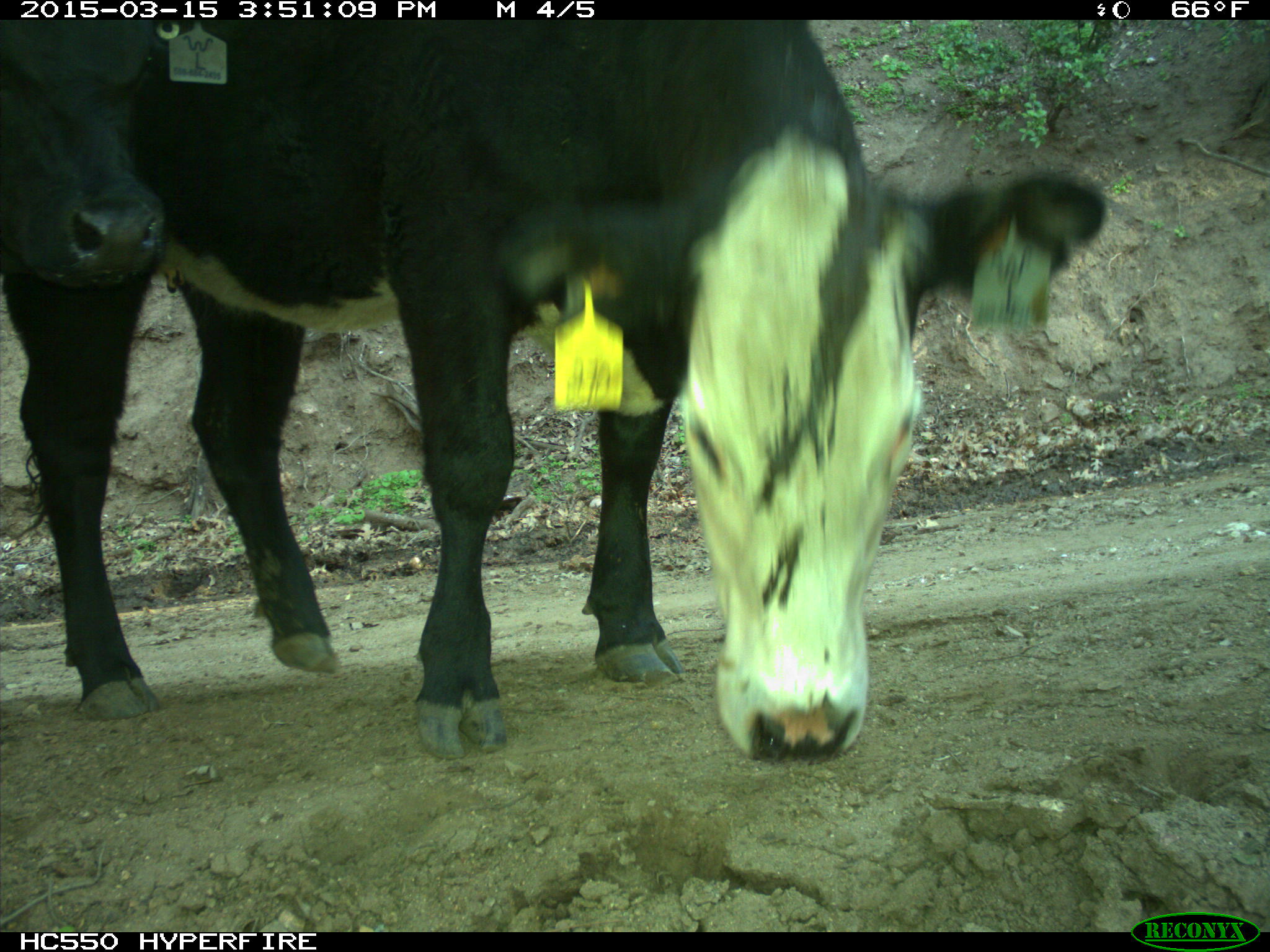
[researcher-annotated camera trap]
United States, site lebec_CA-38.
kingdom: Animalia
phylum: Chordata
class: Mammalia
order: Artiodactyla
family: Bovidae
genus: Bos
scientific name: Bos taurus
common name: domestic cow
Bos taurus (domestic cow).